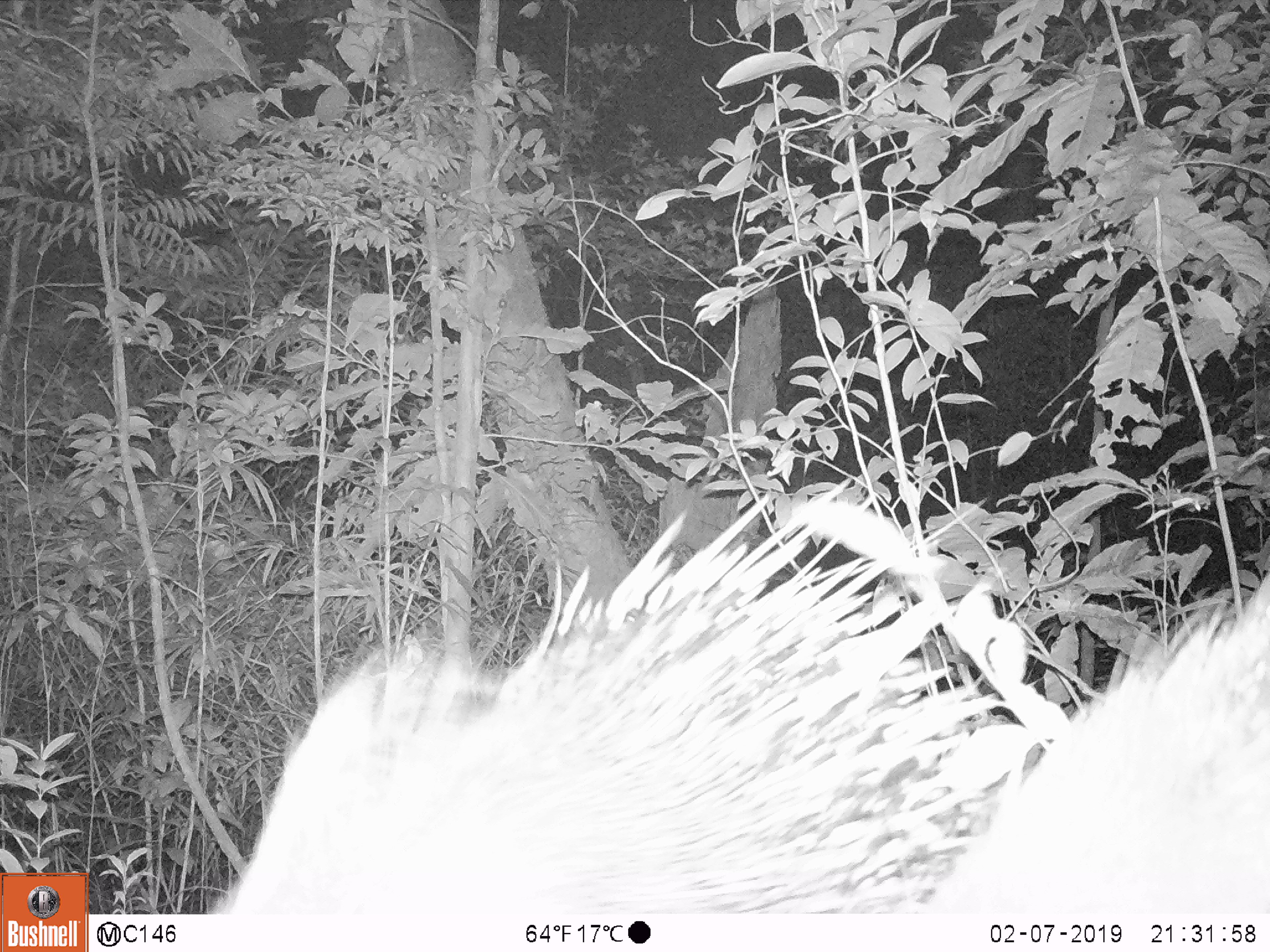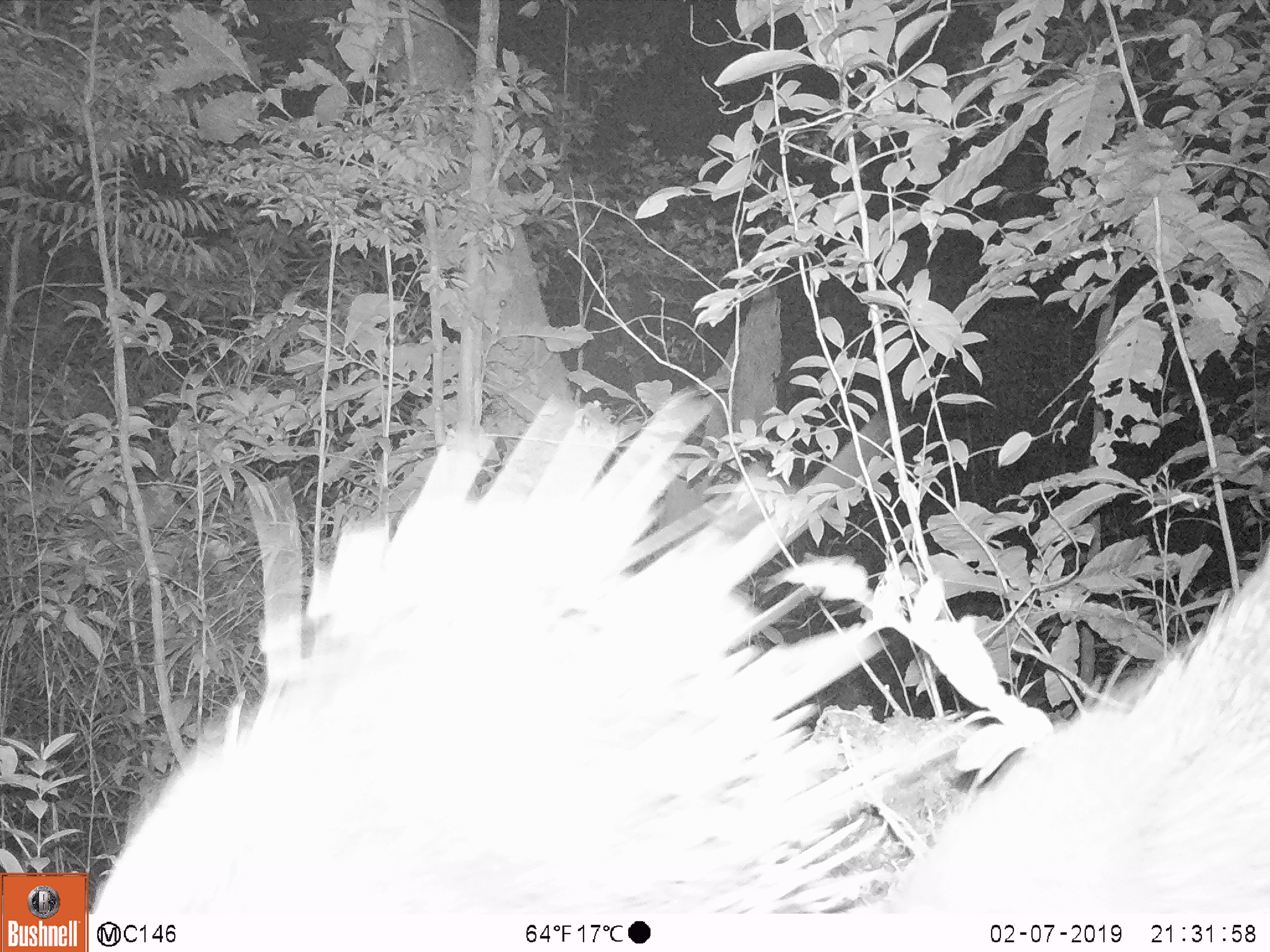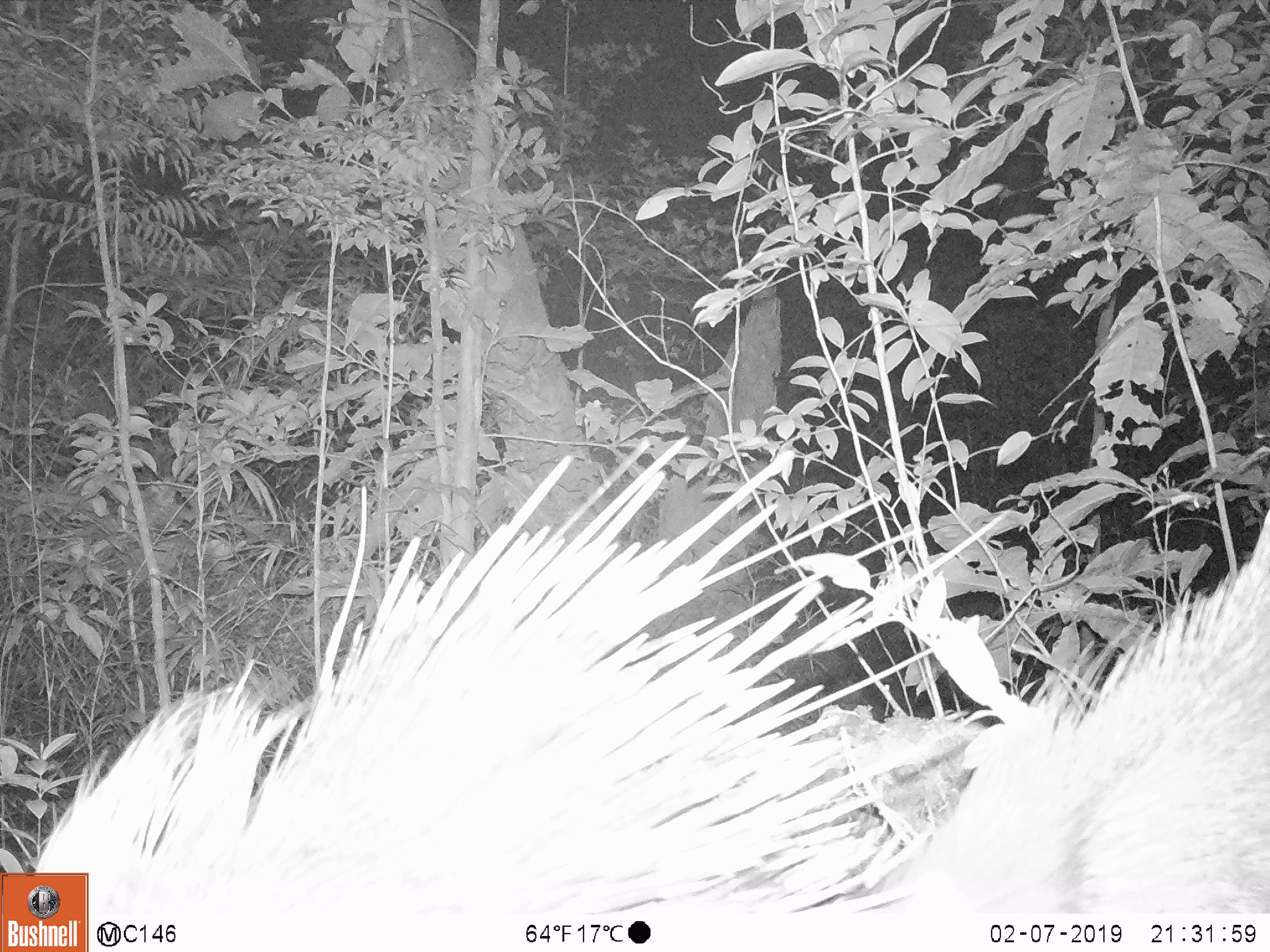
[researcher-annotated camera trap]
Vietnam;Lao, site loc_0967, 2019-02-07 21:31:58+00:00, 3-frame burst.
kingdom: Animalia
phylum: Chordata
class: Mammalia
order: Rodentia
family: Hystricidae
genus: Hystrix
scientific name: Hystrix brachyura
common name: malayan porcupine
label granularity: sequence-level